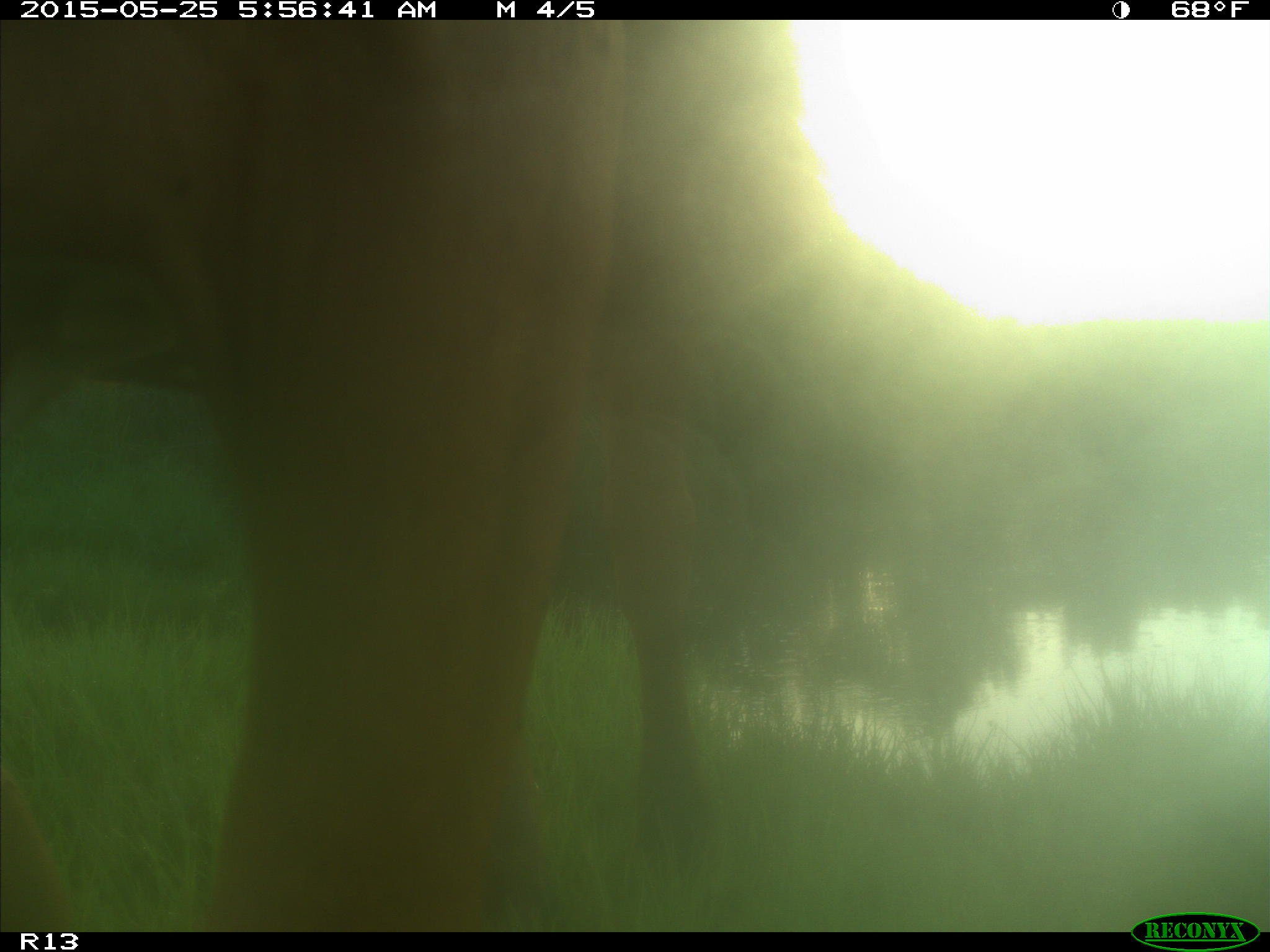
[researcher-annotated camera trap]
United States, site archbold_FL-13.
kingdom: Animalia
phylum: Chordata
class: Mammalia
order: Artiodactyla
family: Bovidae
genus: Bos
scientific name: Bos taurus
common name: domestic cow